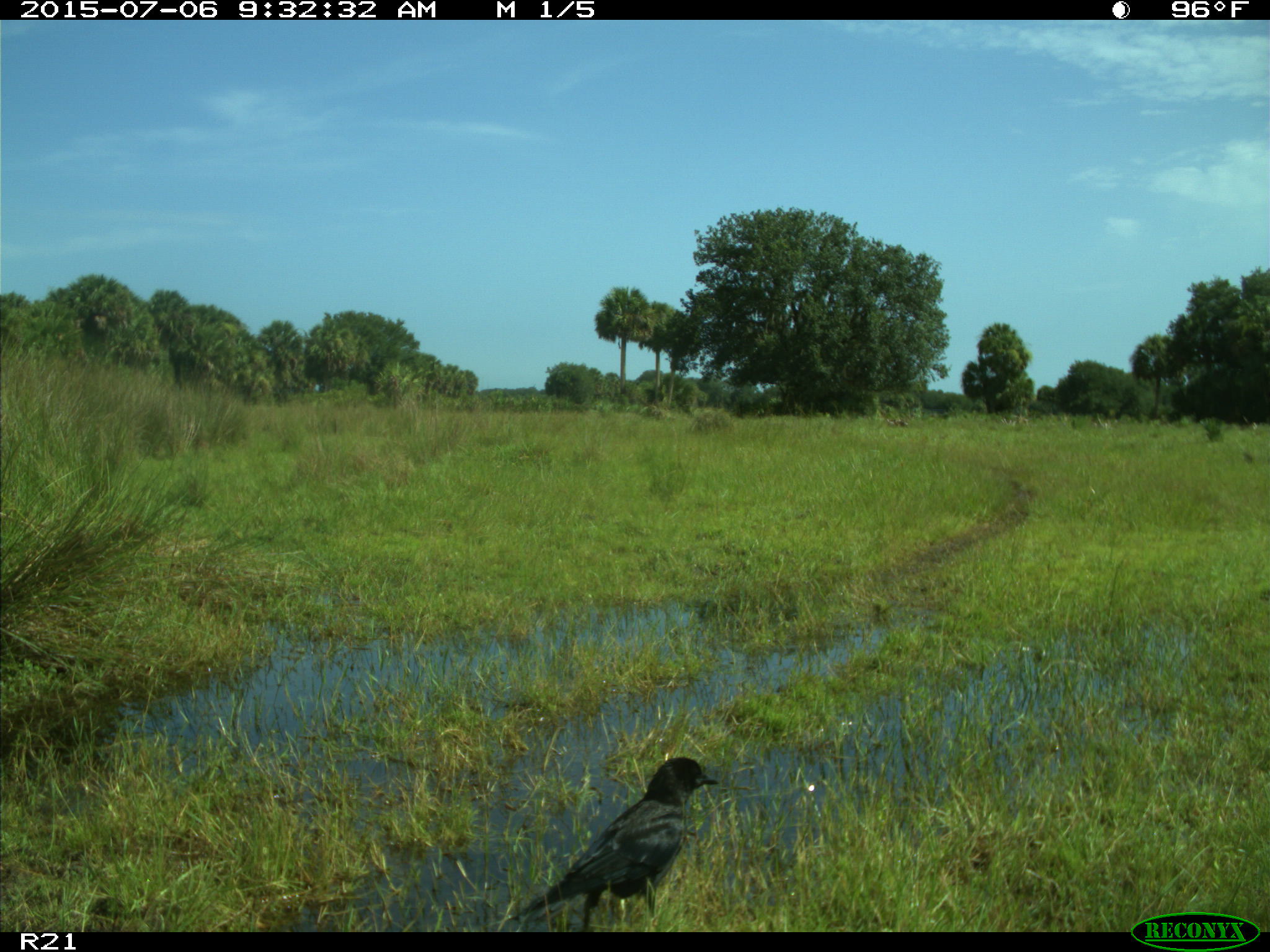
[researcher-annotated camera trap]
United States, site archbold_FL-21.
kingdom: Animalia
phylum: Chordata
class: Aves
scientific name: Aves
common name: birds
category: unidentified bird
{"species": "unidentified bird (birds) (Aves)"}